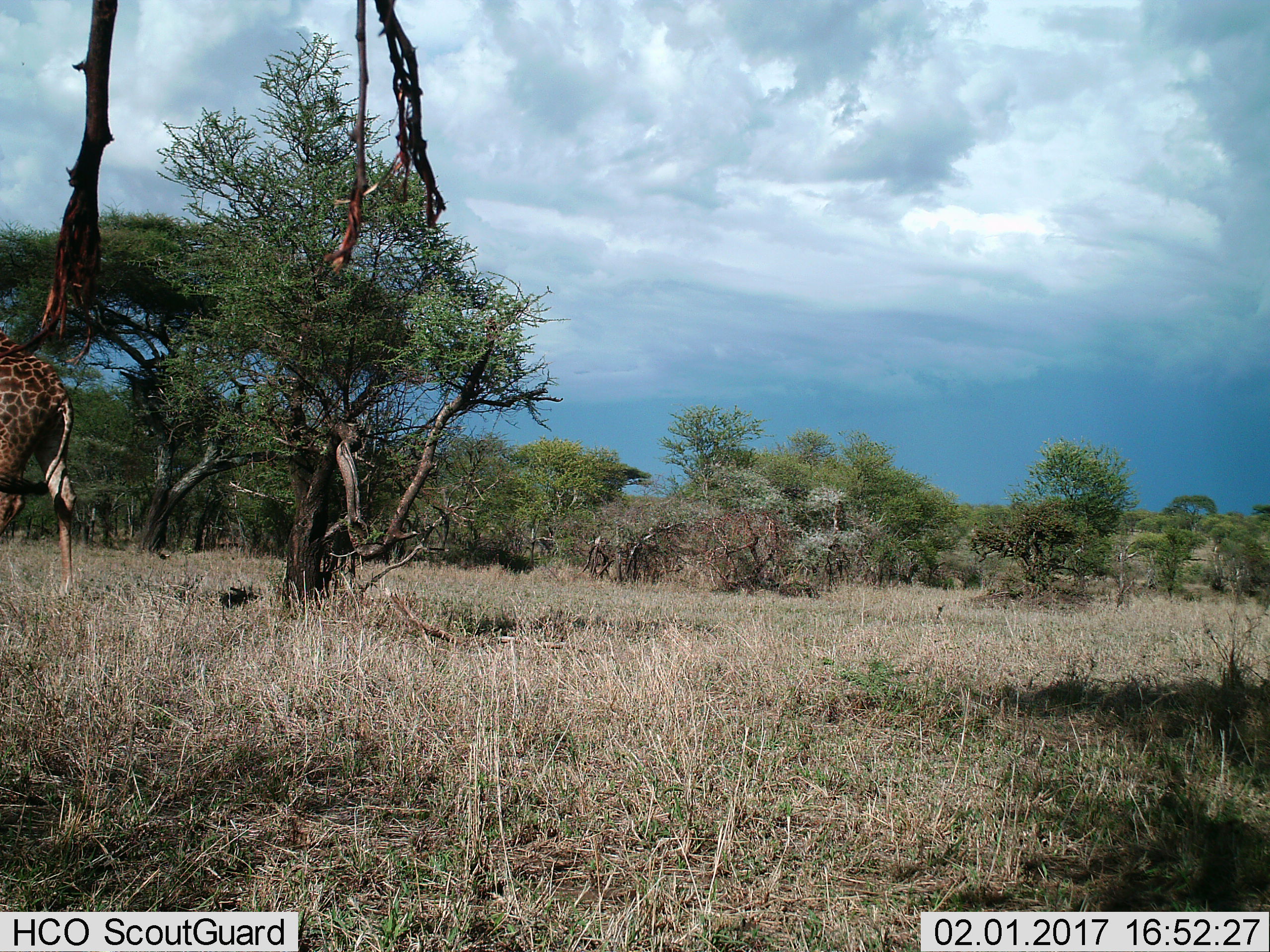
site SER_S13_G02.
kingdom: Animalia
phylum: Chordata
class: Mammalia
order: Artiodactyla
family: Giraffidae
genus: Giraffa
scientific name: Giraffa camelopardalis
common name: giraffe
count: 1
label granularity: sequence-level